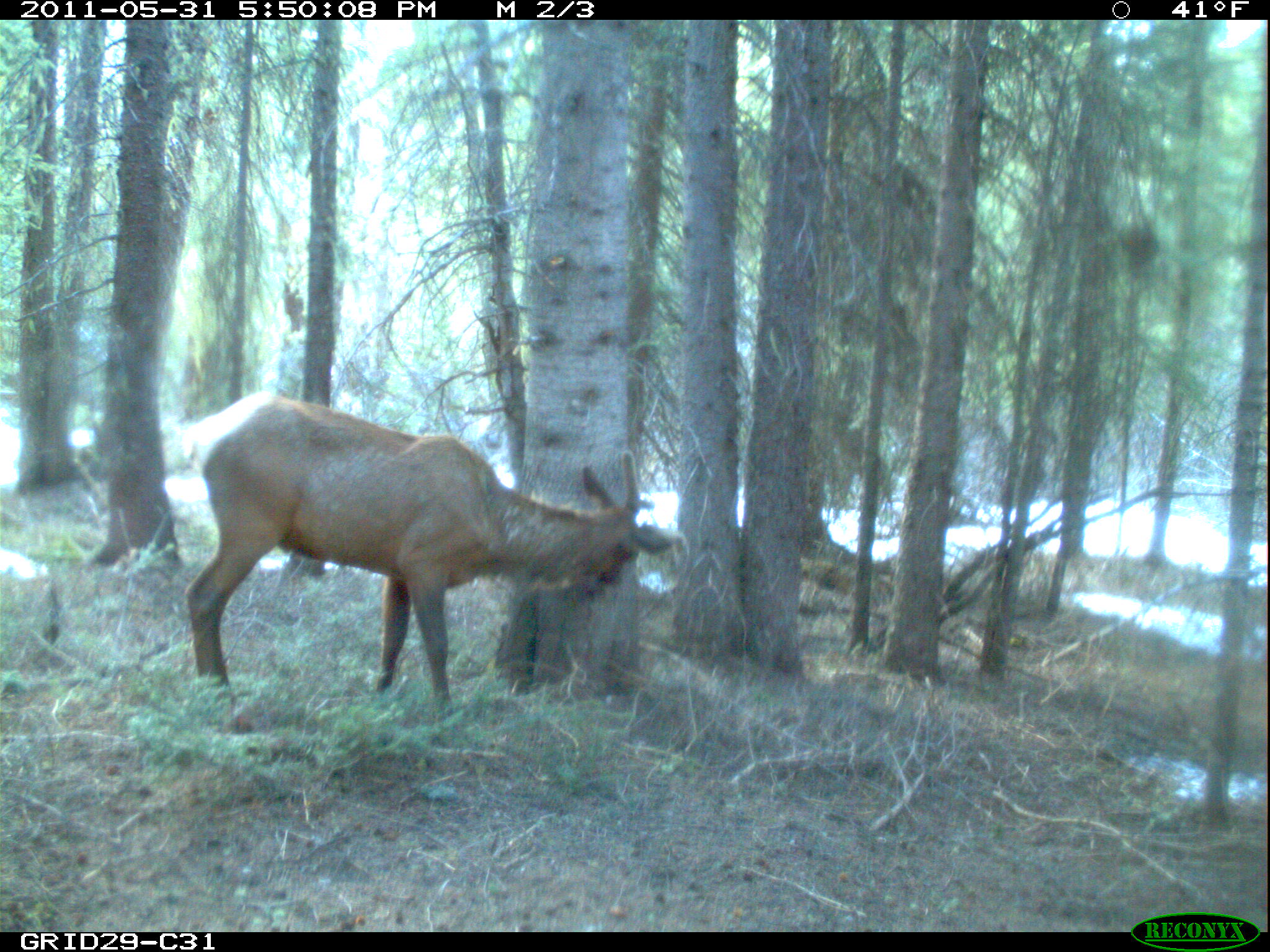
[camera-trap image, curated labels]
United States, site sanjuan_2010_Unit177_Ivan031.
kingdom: Animalia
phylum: Chordata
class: Mammalia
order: Artiodactyla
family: Cervidae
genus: Cervus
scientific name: Cervus elaphus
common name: red deer